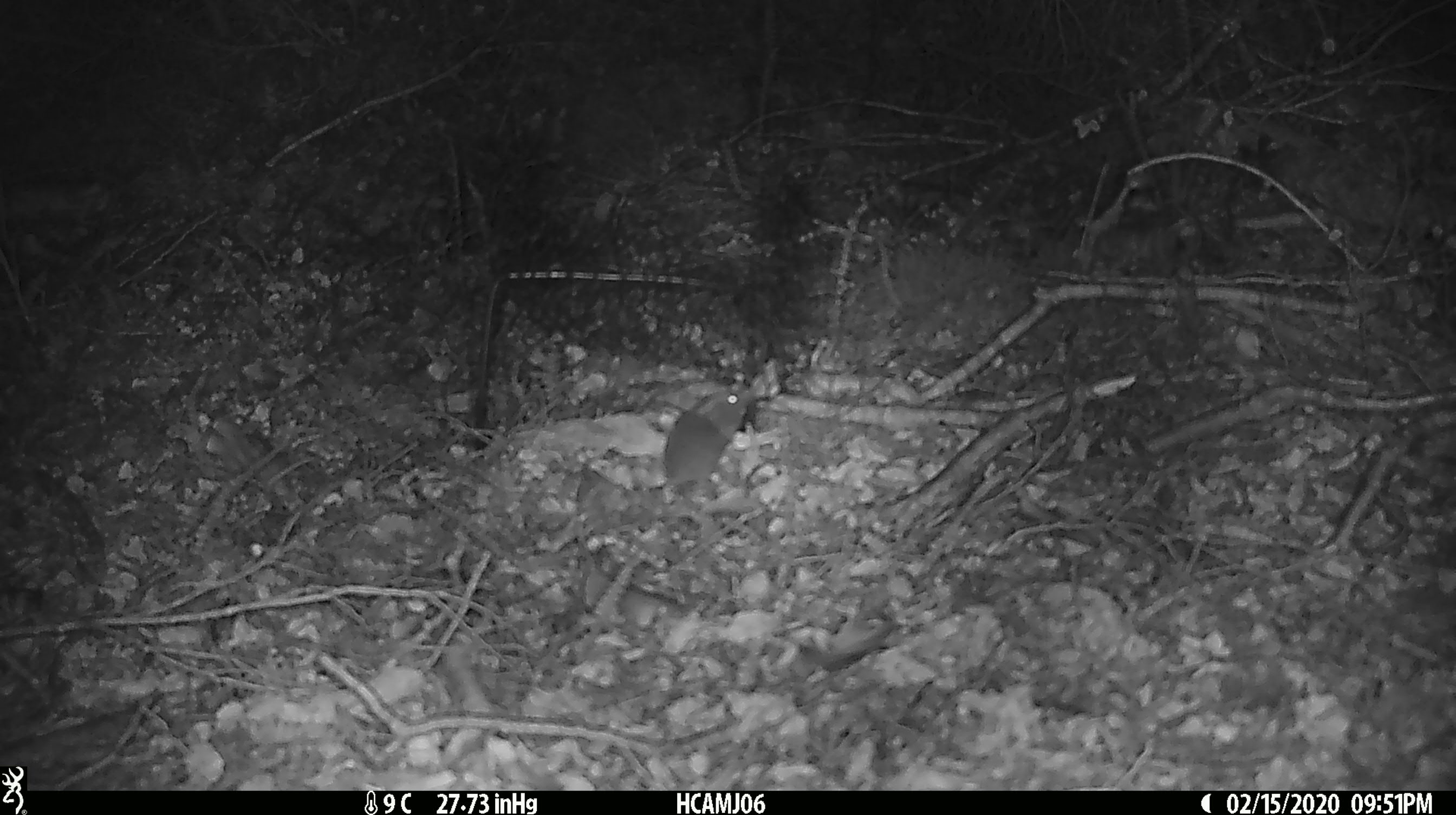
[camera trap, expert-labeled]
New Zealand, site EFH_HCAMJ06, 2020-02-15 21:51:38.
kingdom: Animalia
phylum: Chordata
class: Mammalia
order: Rodentia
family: Muridae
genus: Mus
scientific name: Mus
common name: mouse